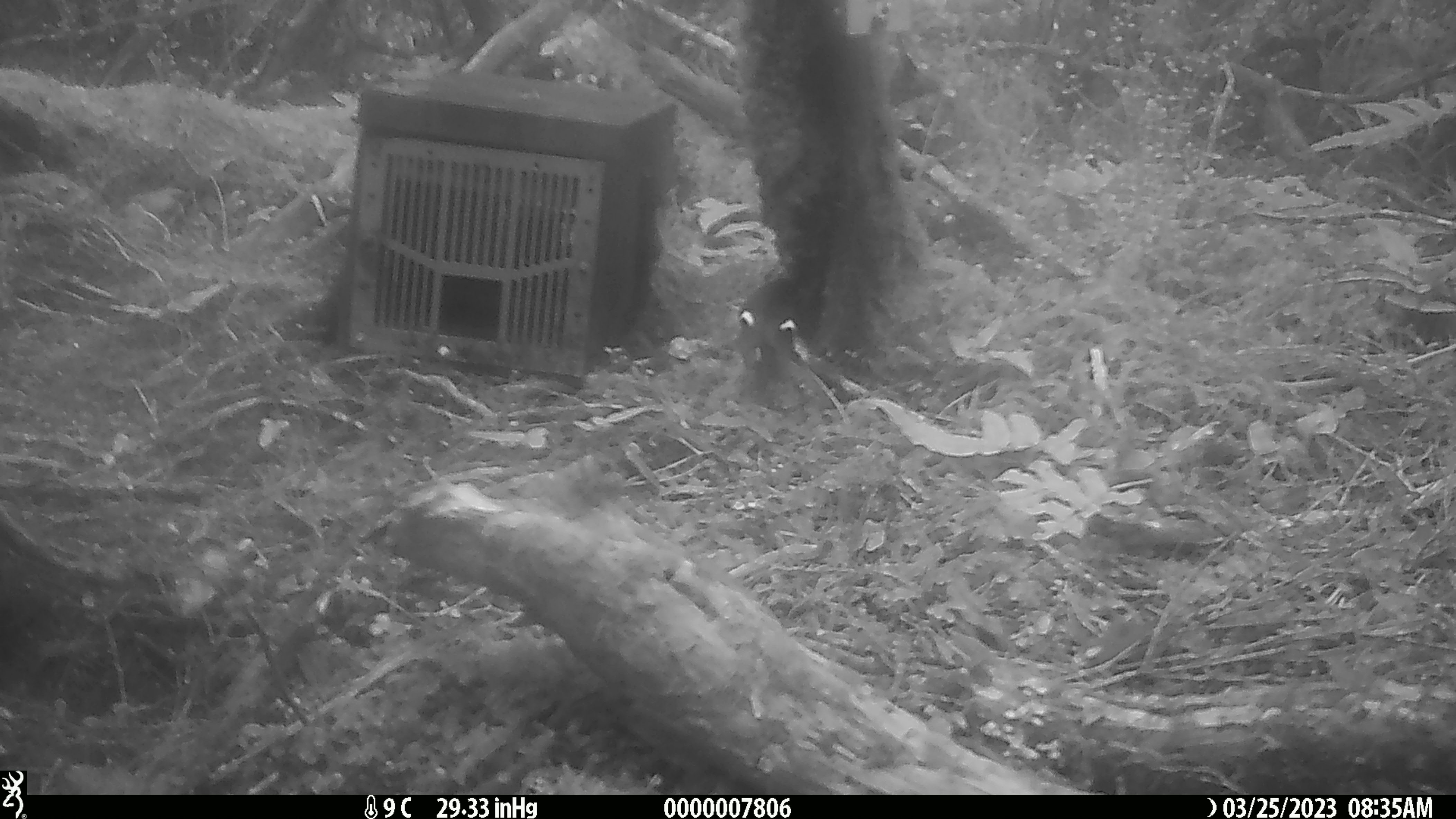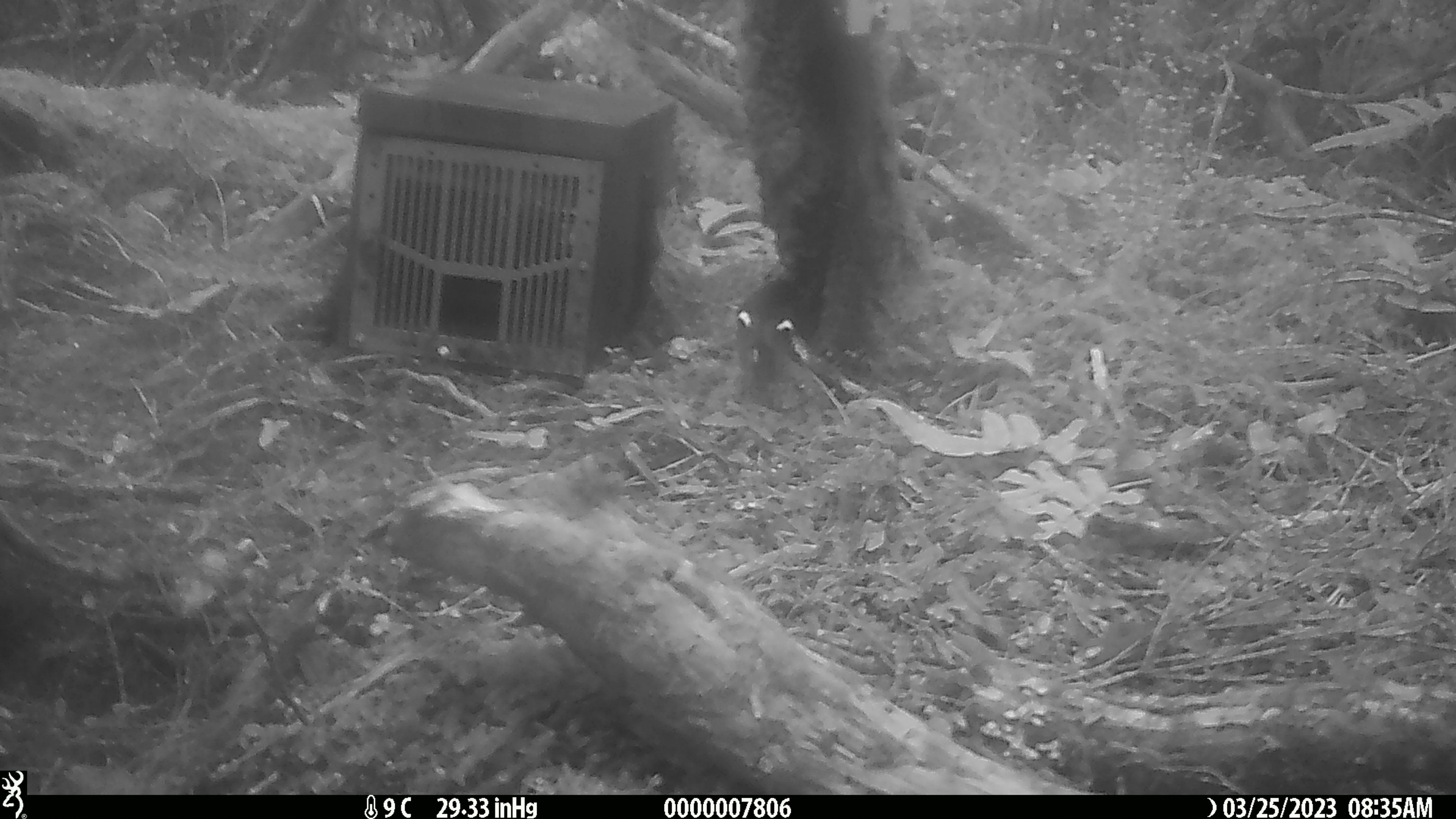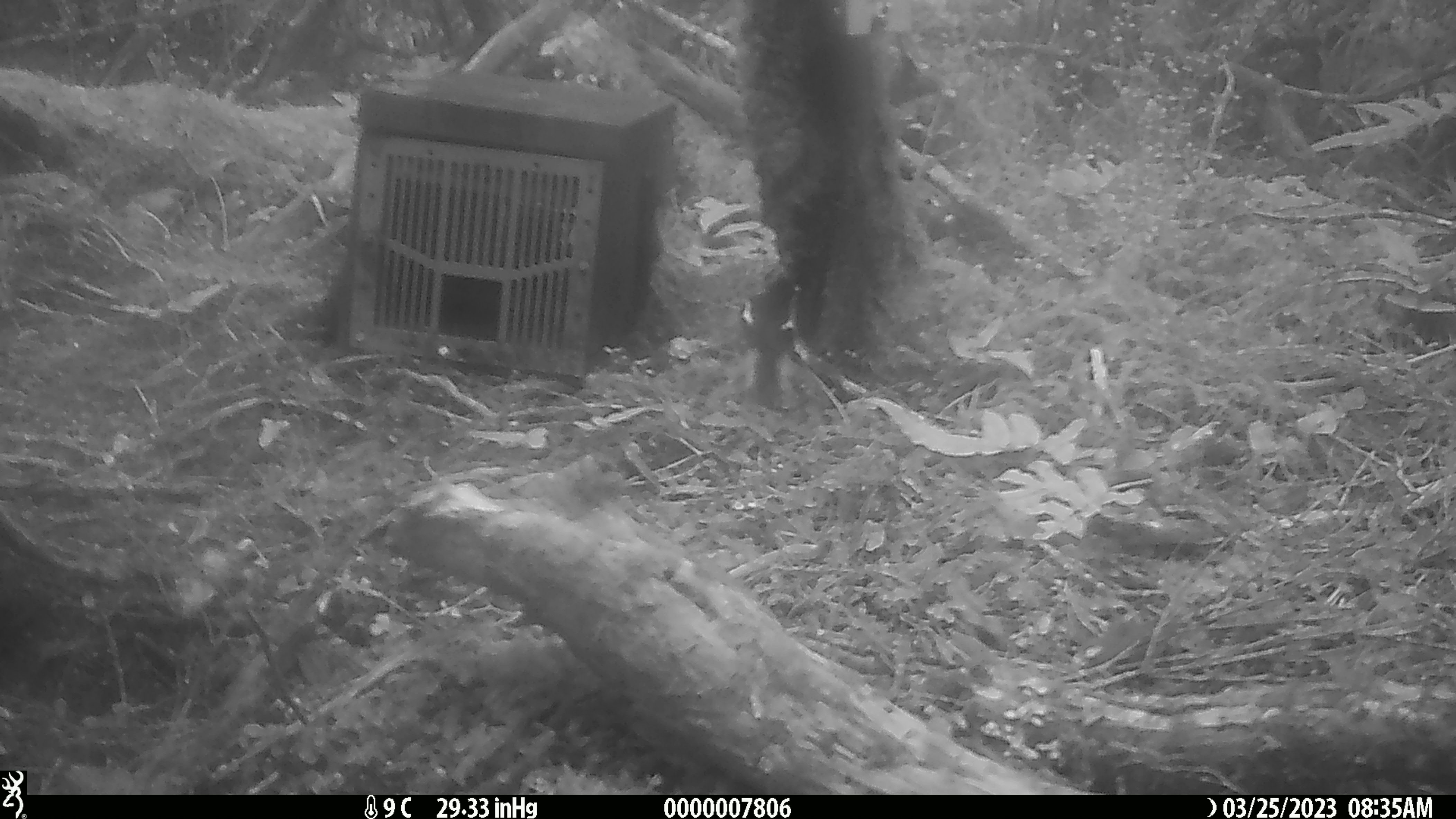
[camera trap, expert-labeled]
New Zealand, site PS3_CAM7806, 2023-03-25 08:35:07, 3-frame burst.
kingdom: Animalia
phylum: Chordata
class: Aves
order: Passeriformes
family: Petroicidae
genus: Petroica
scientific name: Petroica macrocephala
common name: tomtit